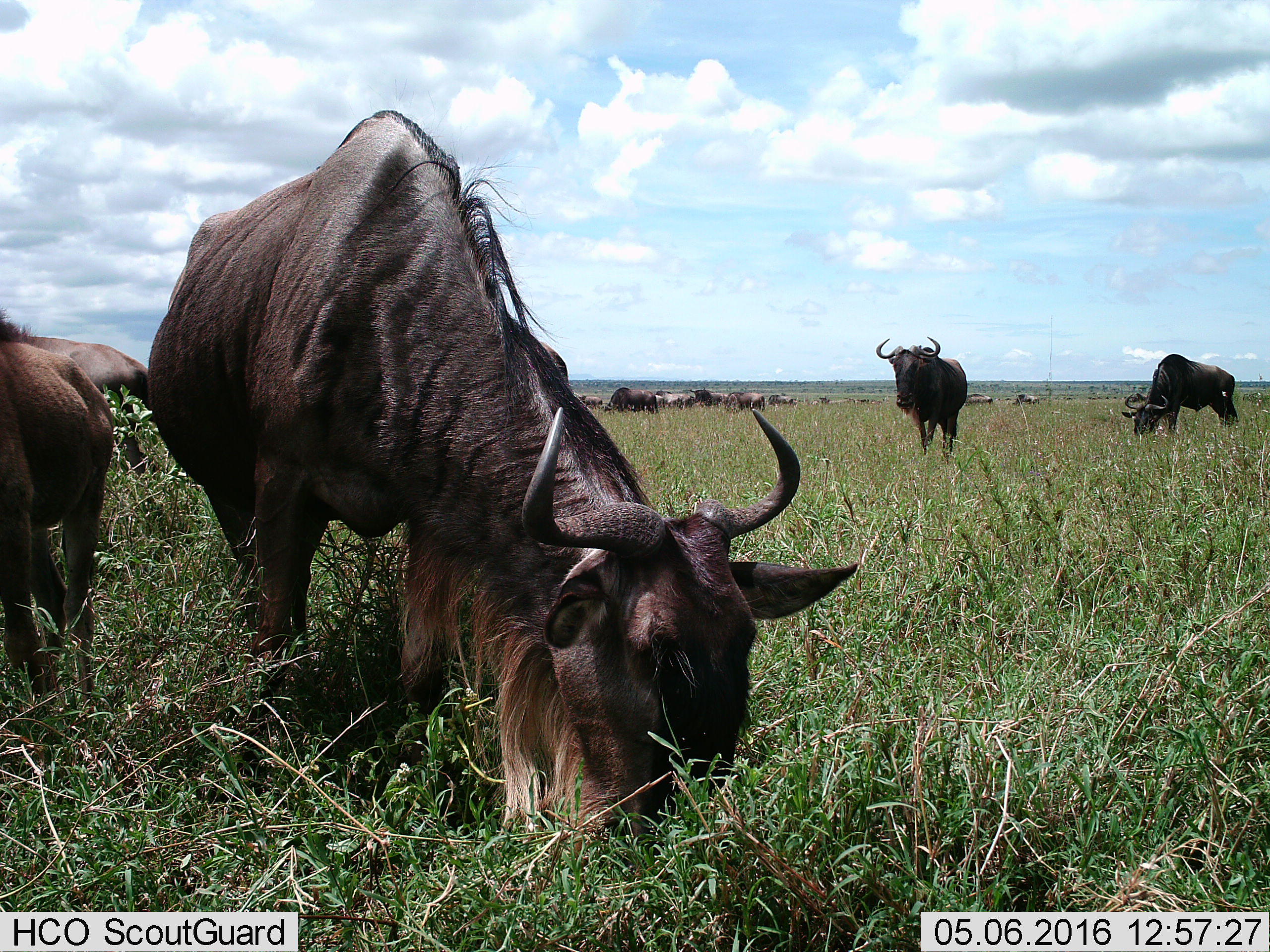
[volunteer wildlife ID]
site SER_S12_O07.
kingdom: Animalia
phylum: Chordata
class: Mammalia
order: Artiodactyla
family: Bovidae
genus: Connochaetes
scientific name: Connochaetes taurinus taurinus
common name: blue wildebeest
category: wildebeestblue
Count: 11-50.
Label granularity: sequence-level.